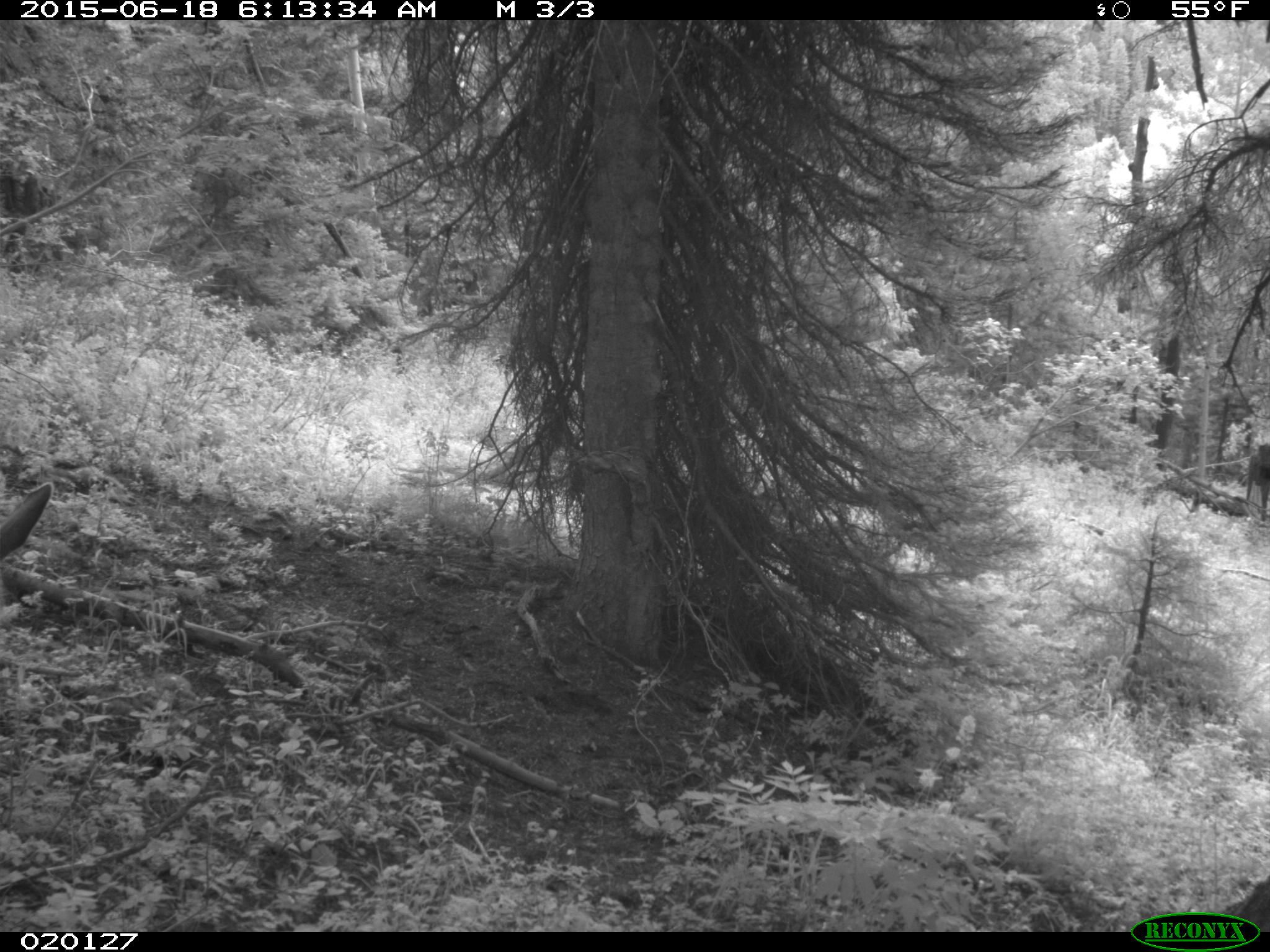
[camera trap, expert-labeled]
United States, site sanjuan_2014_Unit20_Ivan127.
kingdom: Animalia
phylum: Chordata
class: Mammalia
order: Artiodactyla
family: Cervidae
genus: Odocoileus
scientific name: Odocoileus hemionus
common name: mule deer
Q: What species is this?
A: Odocoileus hemionus (mule deer).